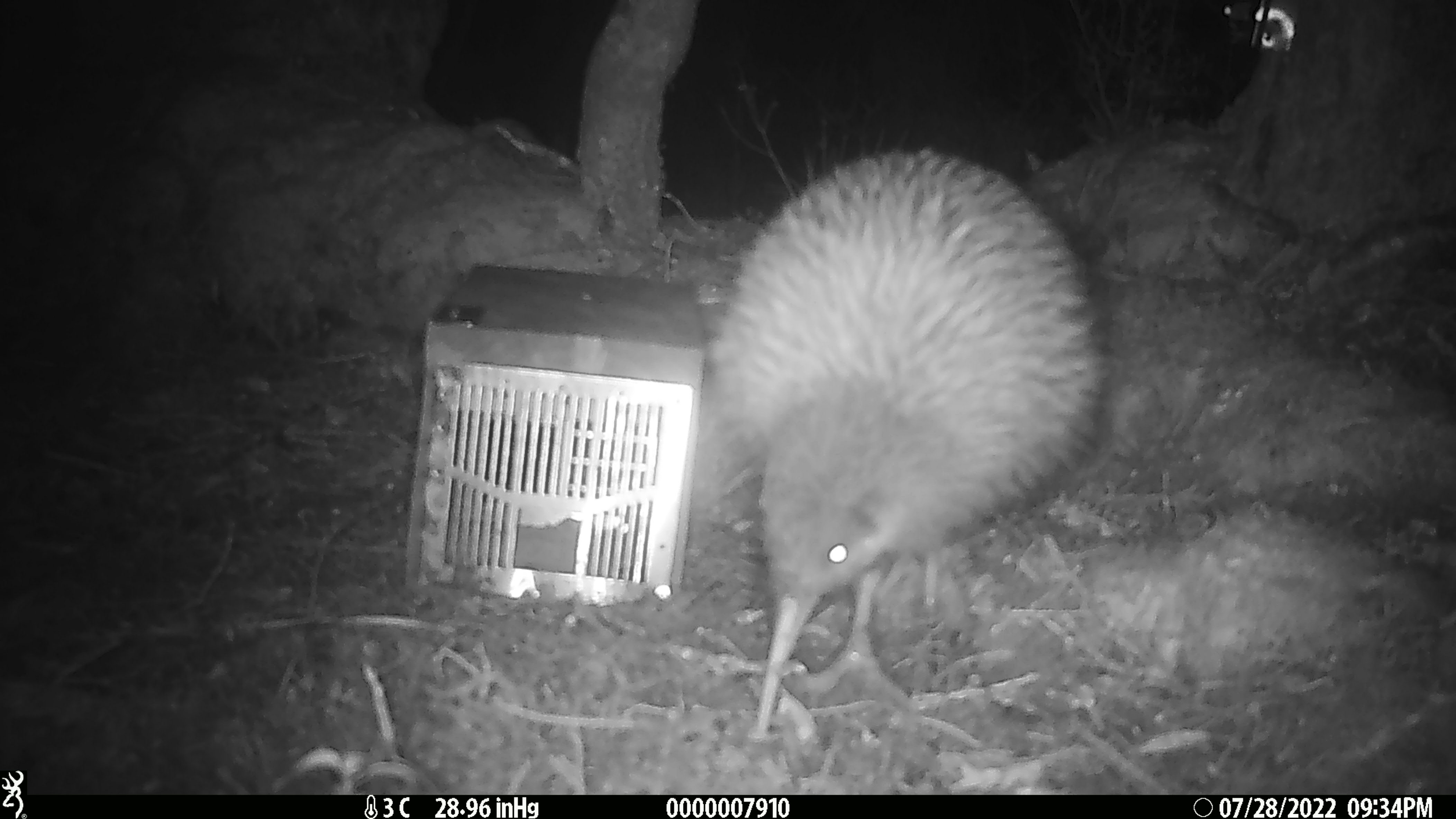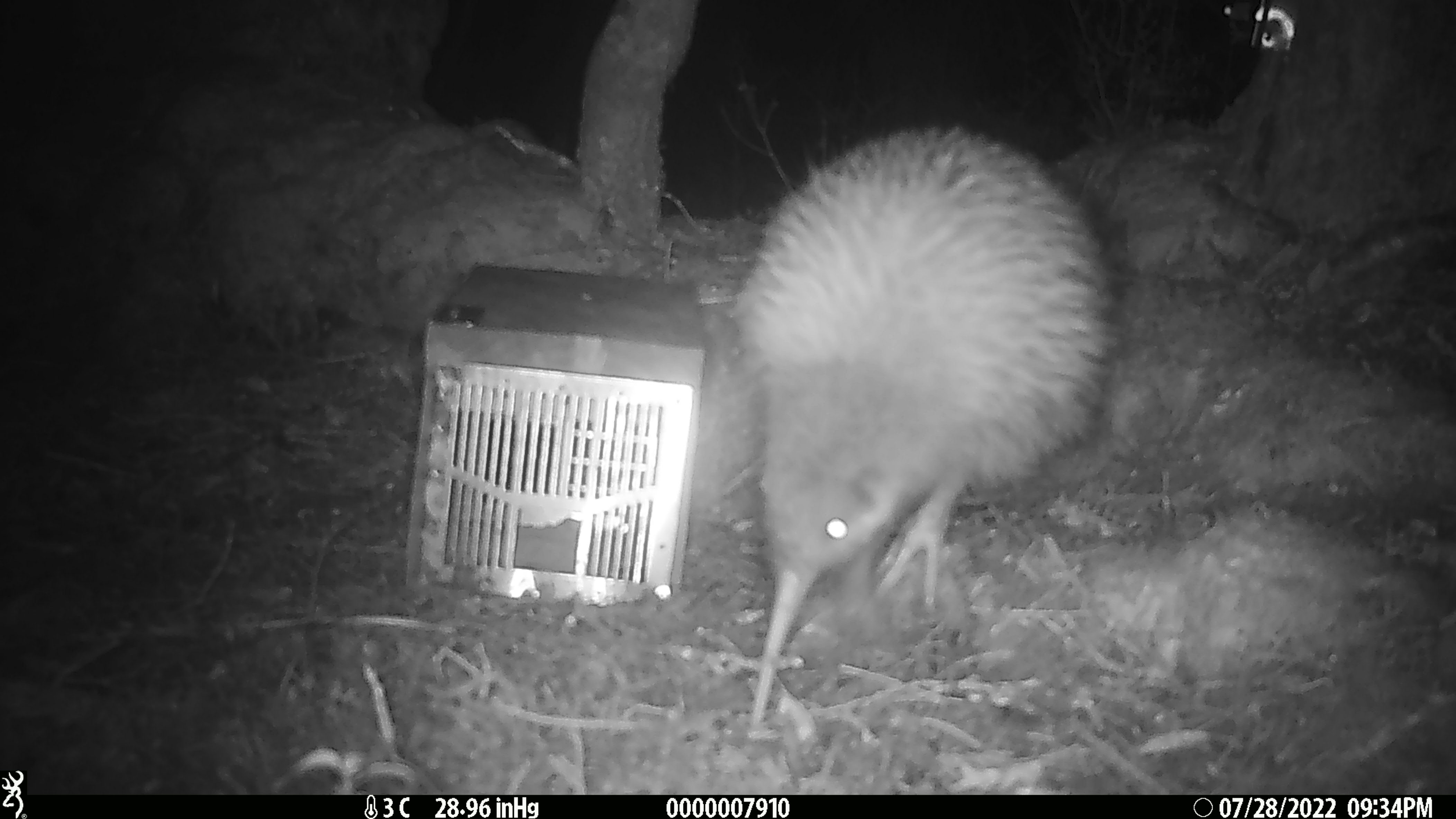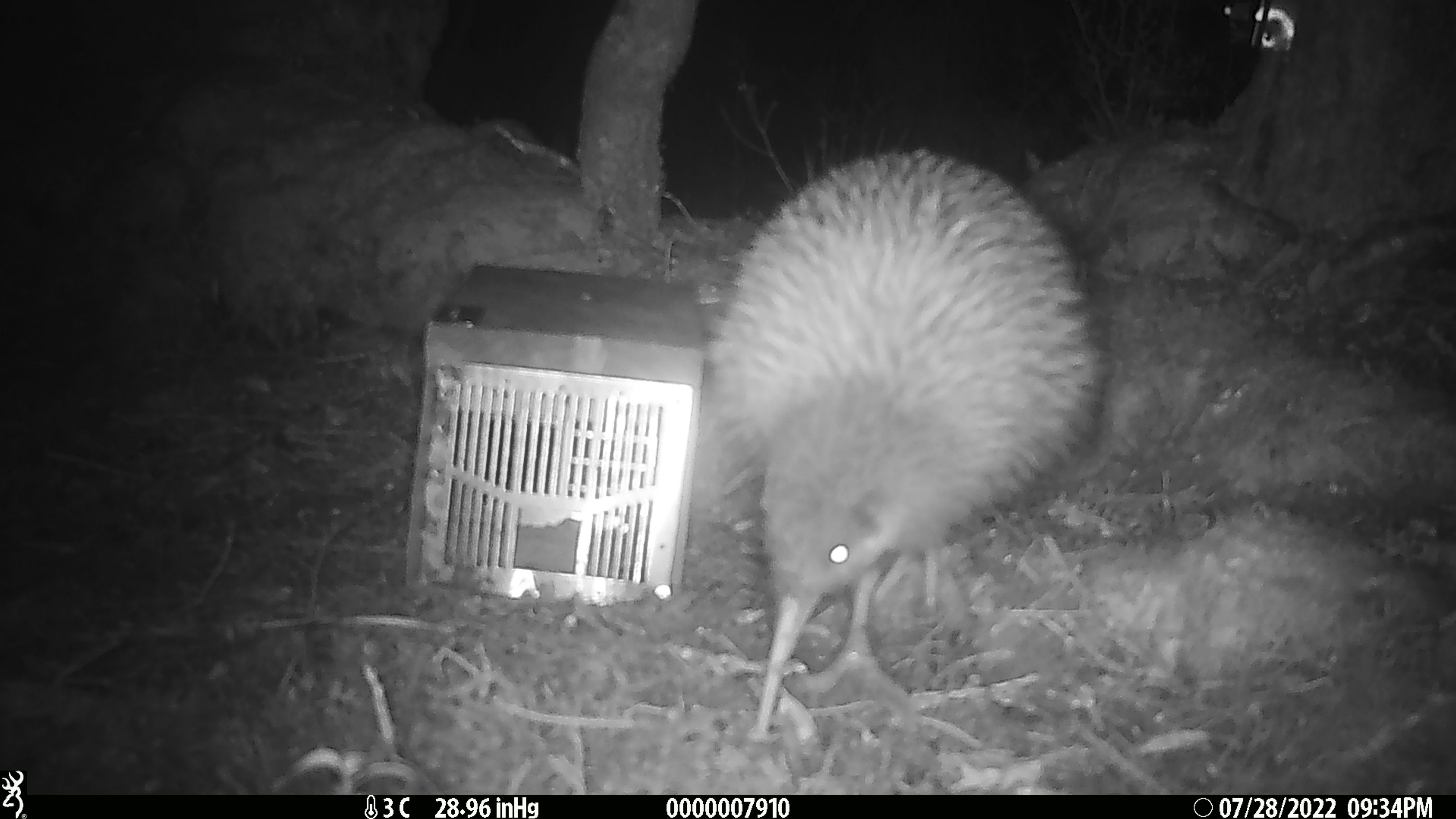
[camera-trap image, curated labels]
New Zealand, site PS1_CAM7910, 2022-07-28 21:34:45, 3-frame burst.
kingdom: Animalia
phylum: Chordata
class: Aves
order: Apterygiformes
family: Apterygidae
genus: Apteryx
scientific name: Apteryx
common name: kiwi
Kiwi (Apteryx).